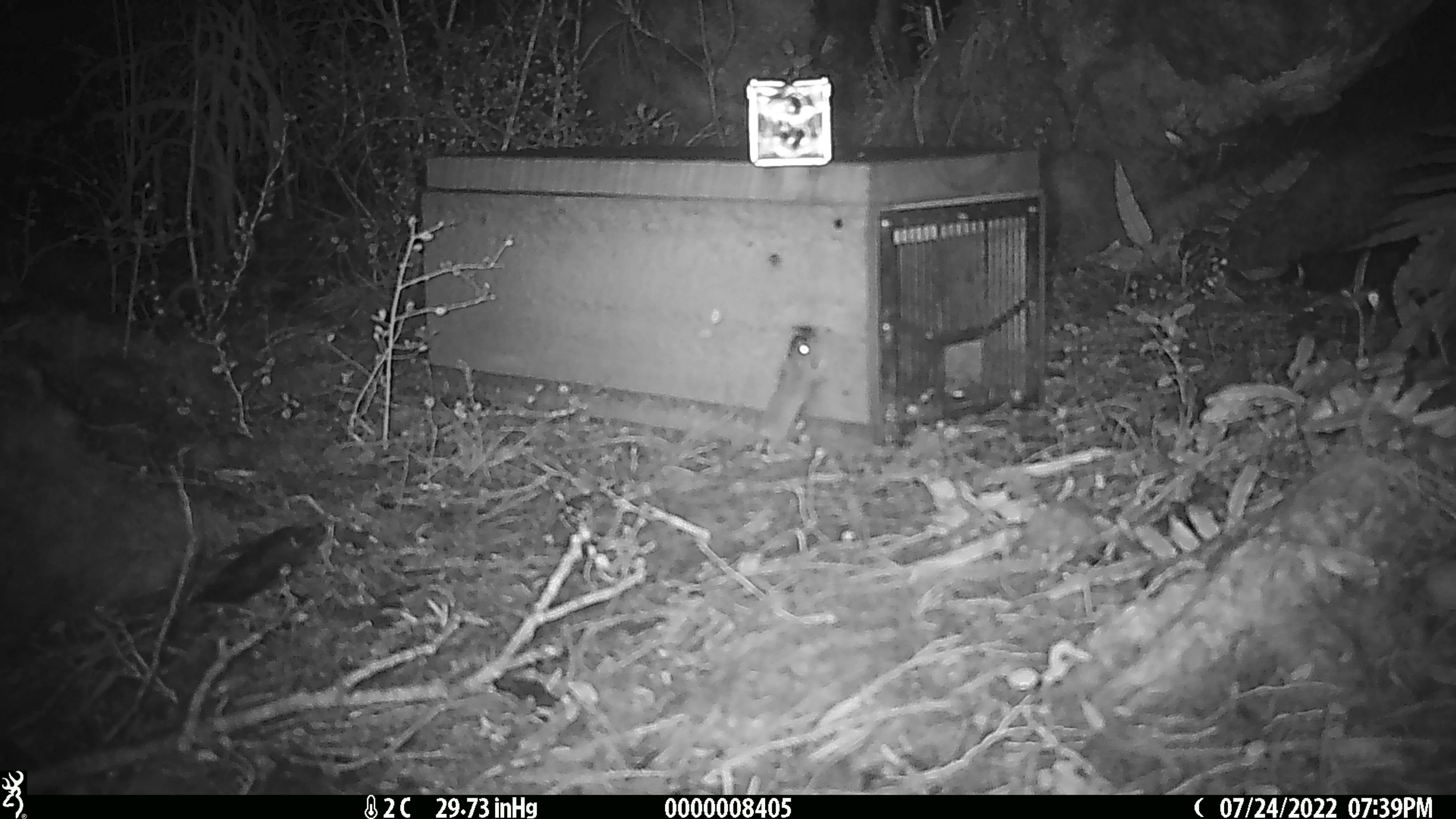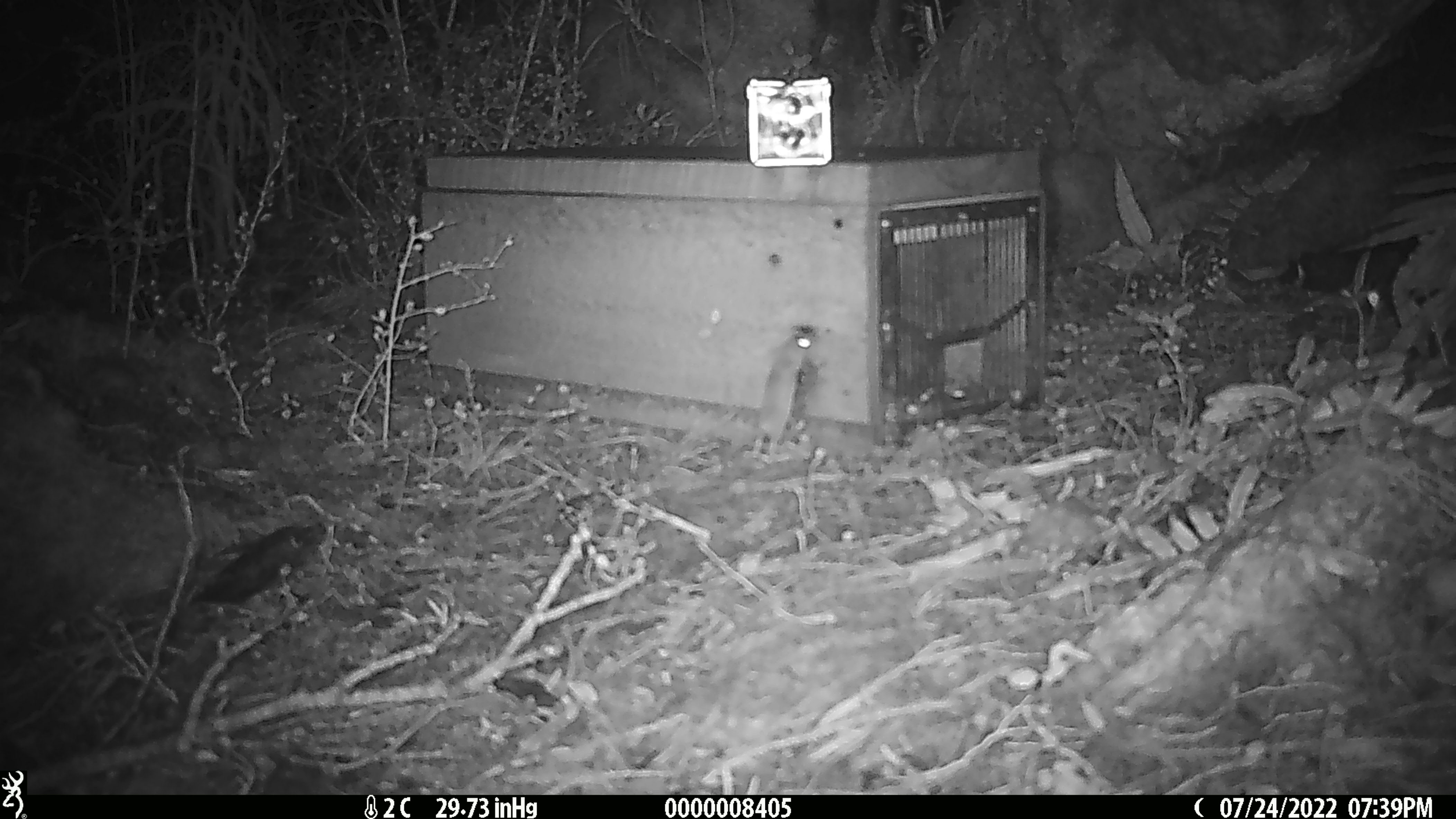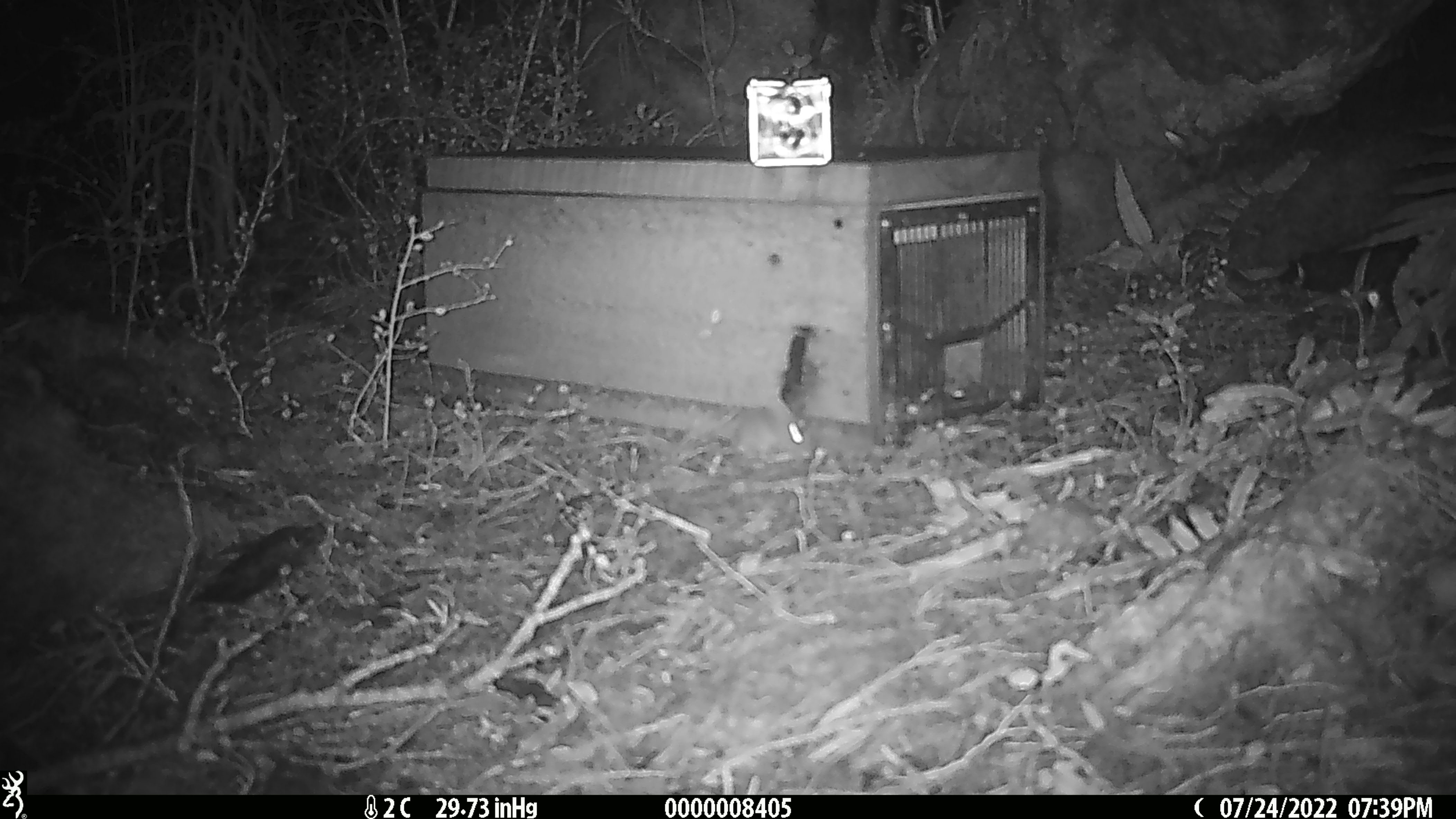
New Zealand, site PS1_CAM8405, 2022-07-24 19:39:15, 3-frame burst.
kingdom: Animalia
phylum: Chordata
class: Mammalia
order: Rodentia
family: Muridae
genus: Mus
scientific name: Mus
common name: mouse